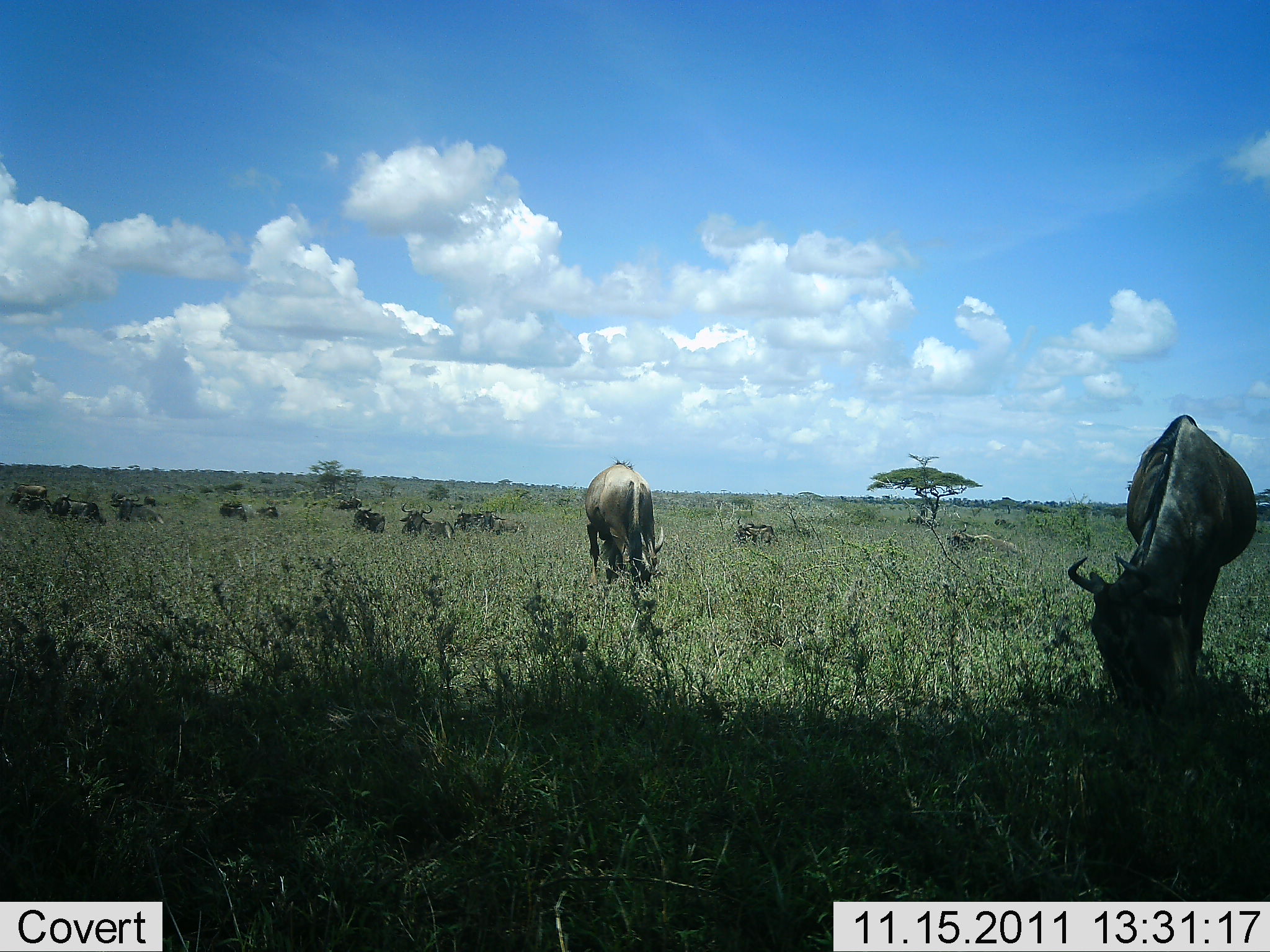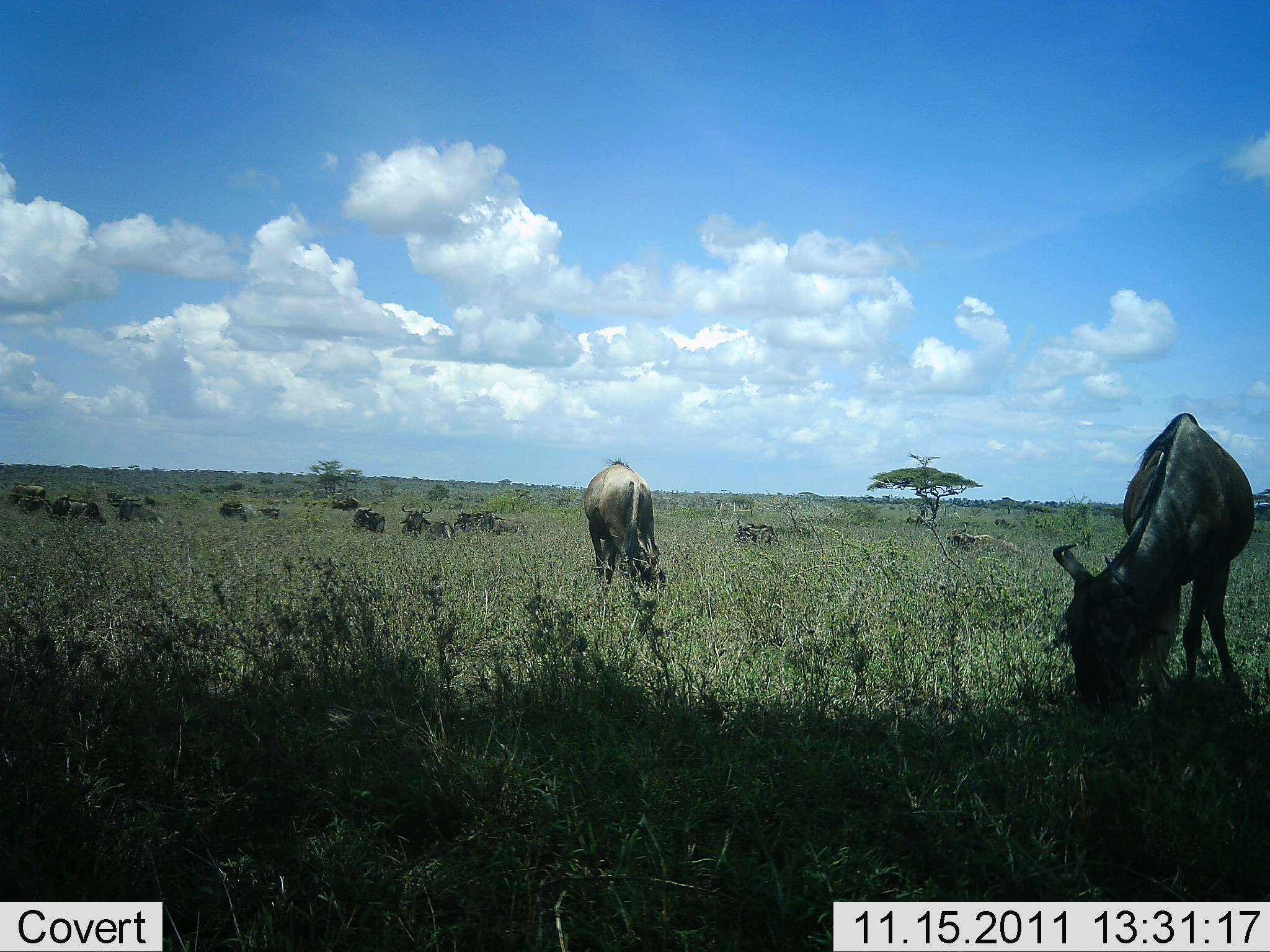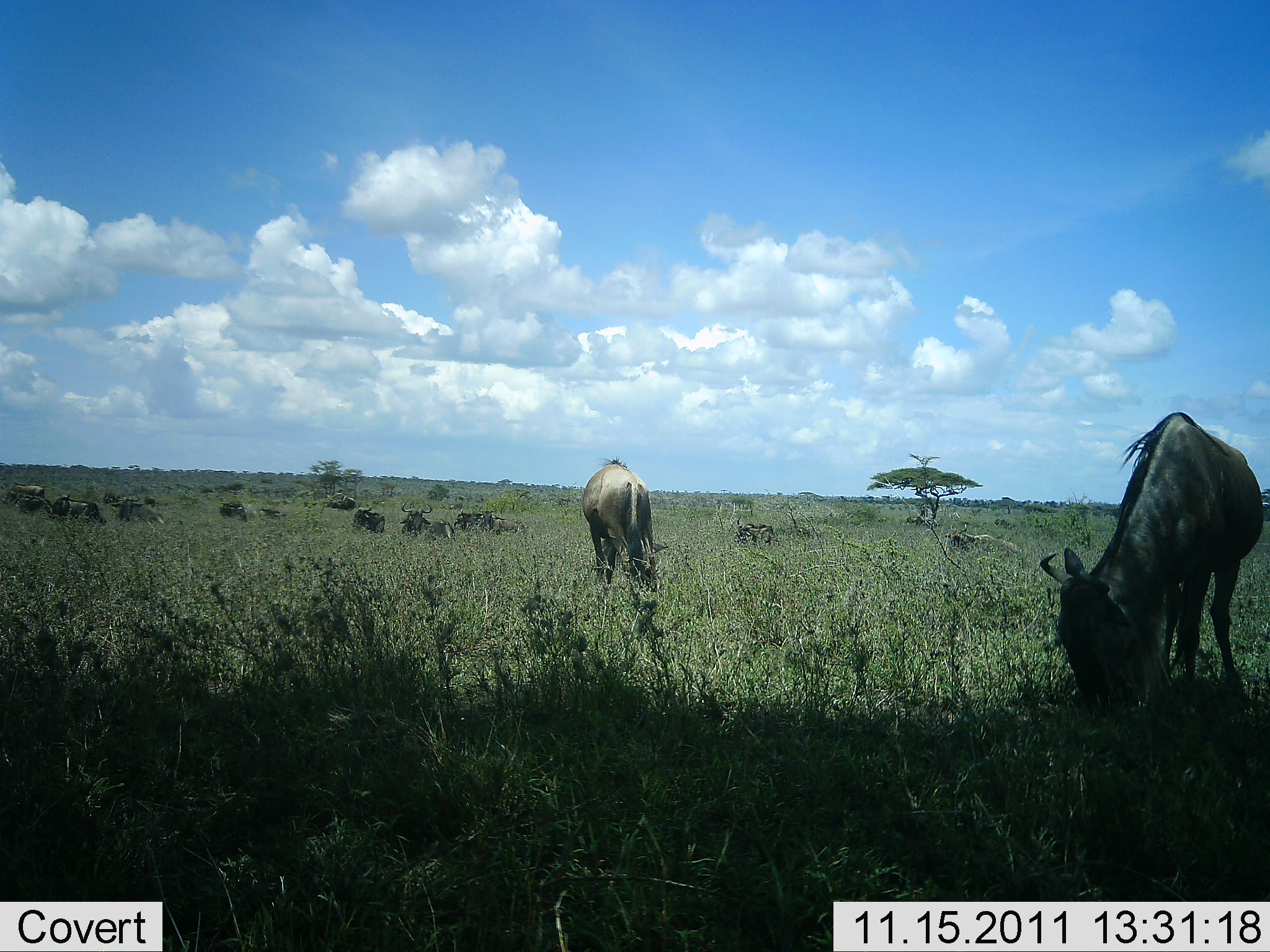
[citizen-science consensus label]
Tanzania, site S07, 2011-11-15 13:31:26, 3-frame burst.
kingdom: Animalia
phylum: Chordata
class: Mammalia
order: Artiodactyla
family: Bovidae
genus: Connochaetes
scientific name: Connochaetes taurinus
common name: blue wildebeest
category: wildebeest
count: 11-50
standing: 50%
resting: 20%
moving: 20%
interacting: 0%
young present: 0%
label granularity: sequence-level